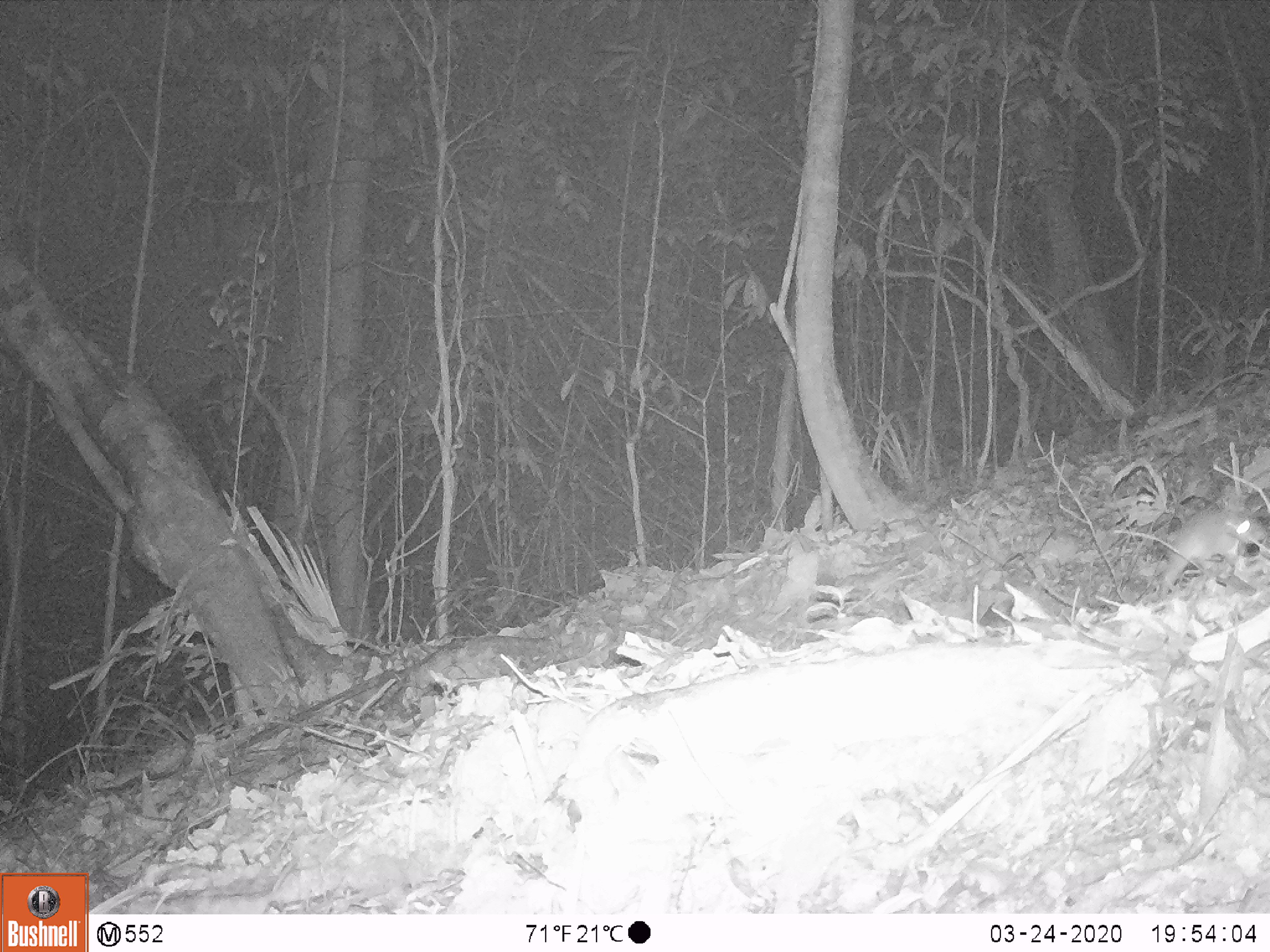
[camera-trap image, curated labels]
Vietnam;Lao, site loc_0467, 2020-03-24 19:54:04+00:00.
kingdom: Animalia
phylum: Chordata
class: Mammalia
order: Rodentia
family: Muridae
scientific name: Muridae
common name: old-world mice and rats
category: unidentified murid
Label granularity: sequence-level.